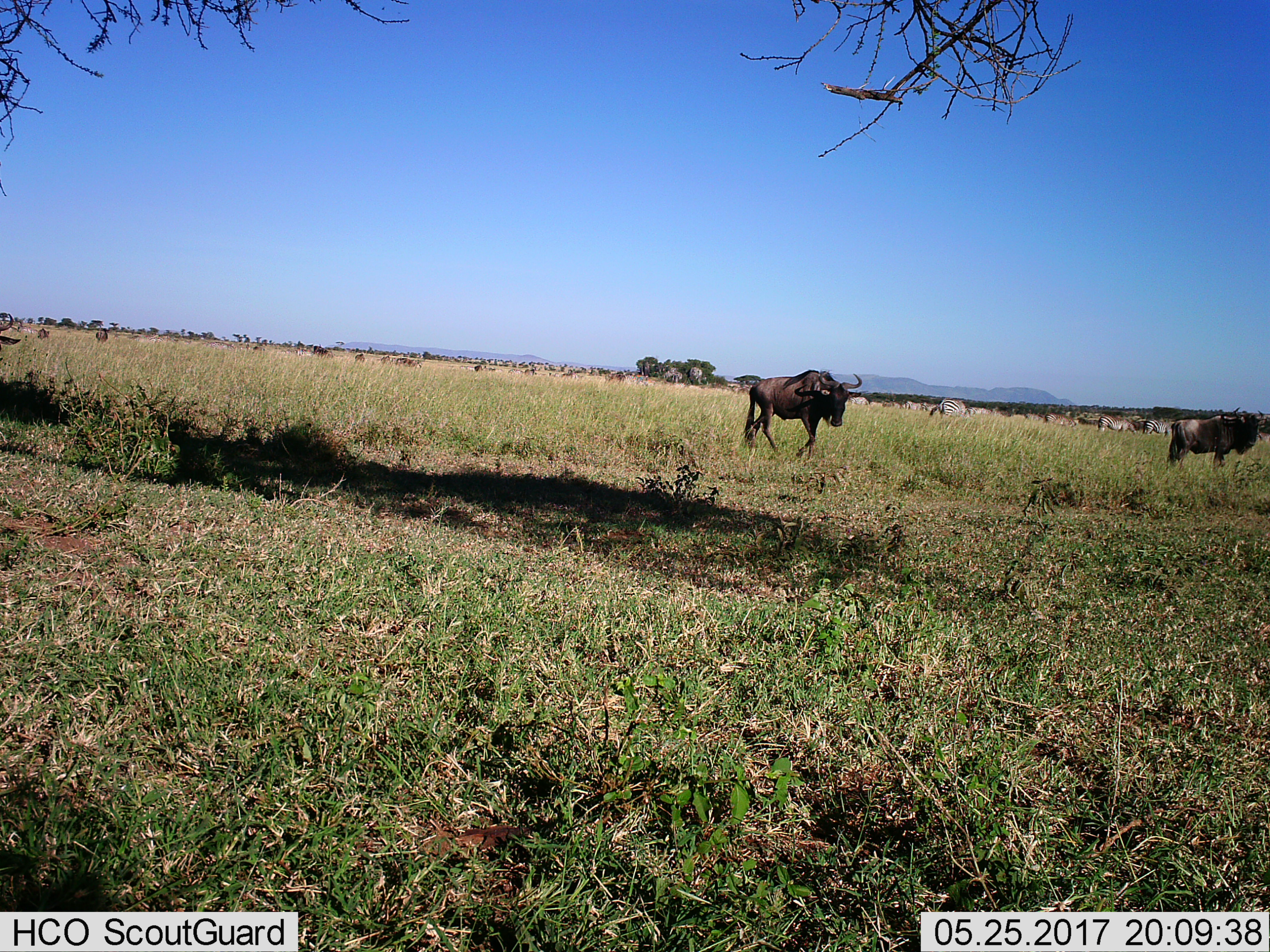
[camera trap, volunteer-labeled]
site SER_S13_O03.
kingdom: Animalia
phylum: Chordata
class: Mammalia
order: Artiodactyla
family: Bovidae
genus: Connochaetes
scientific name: Connochaetes taurinus taurinus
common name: blue wildebeest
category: wildebeestblue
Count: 11-50.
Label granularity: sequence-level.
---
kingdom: Animalia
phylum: Chordata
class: Mammalia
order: Perissodactyla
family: Equidae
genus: Equus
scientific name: Equus quagga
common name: plains zebra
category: zebraplains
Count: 4.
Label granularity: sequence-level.